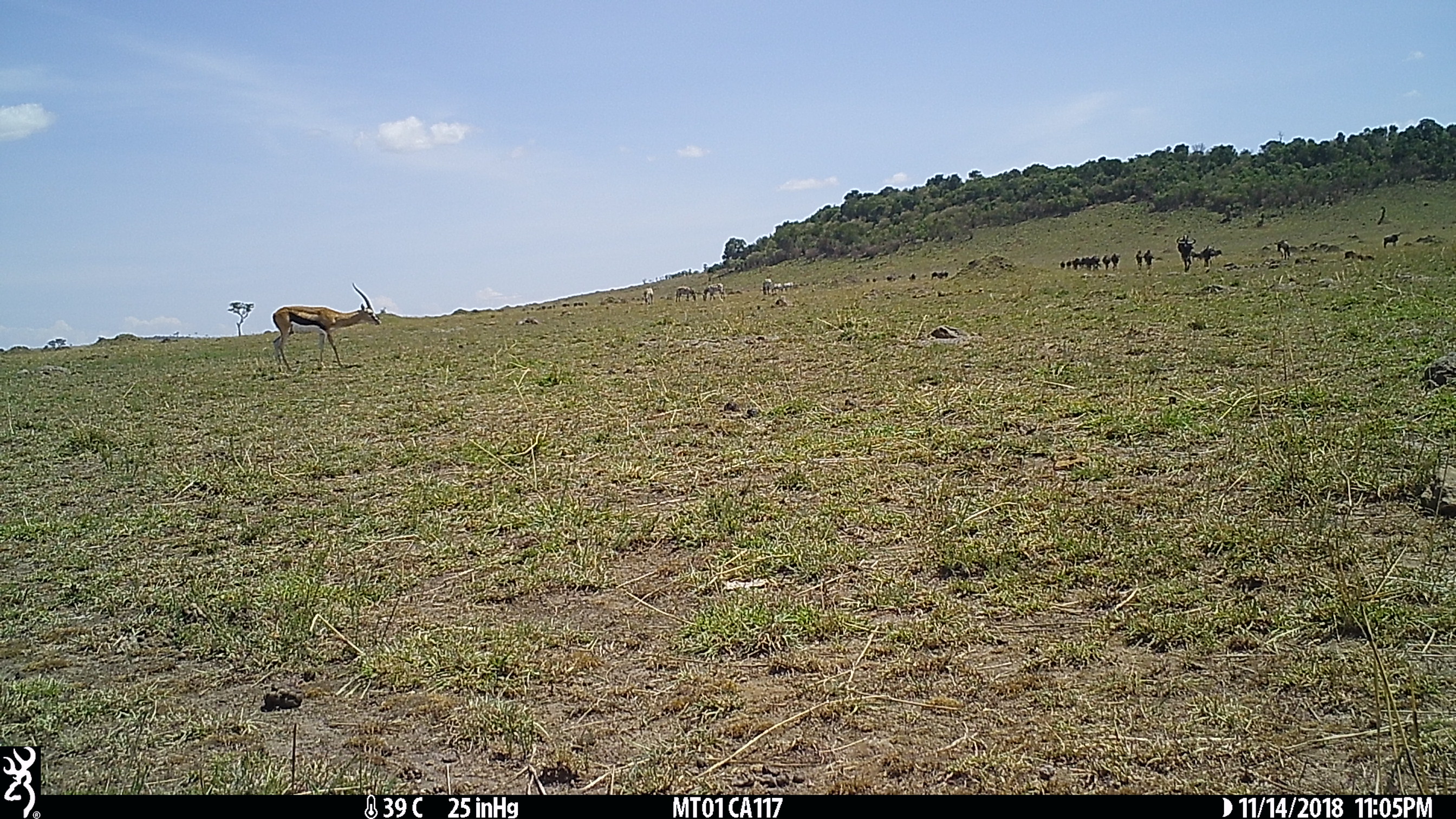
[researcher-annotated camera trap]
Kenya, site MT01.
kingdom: Animalia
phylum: Chordata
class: Mammalia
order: Perissodactyla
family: Equidae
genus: Equus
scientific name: Equus quagga burchellii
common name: burchell's zebra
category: zebra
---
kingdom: Animalia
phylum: Chordata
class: Mammalia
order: Artiodactyla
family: Bovidae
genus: Connochaetes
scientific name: Connochaetes taurinus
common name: blue wildebeest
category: wildebeest